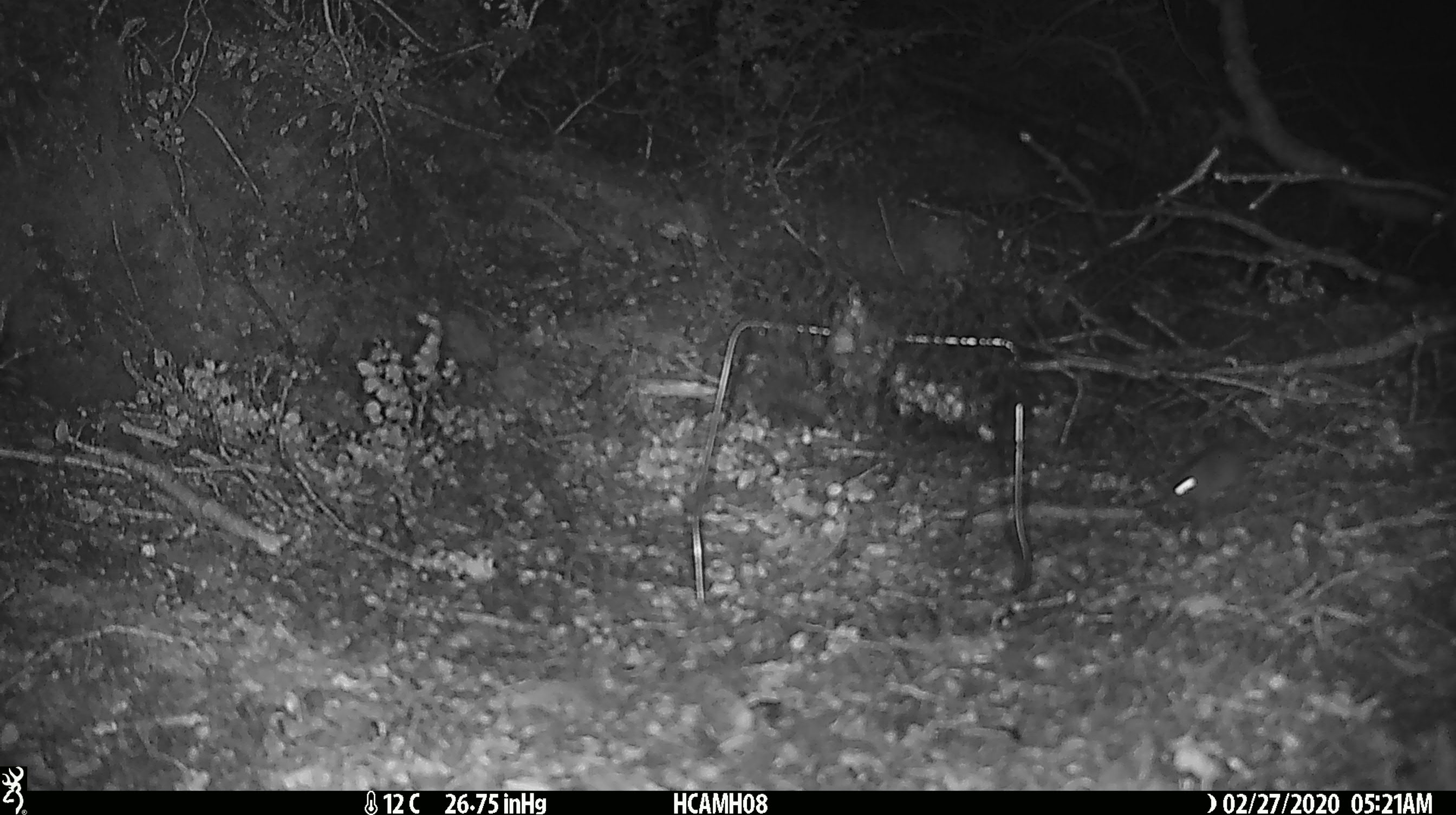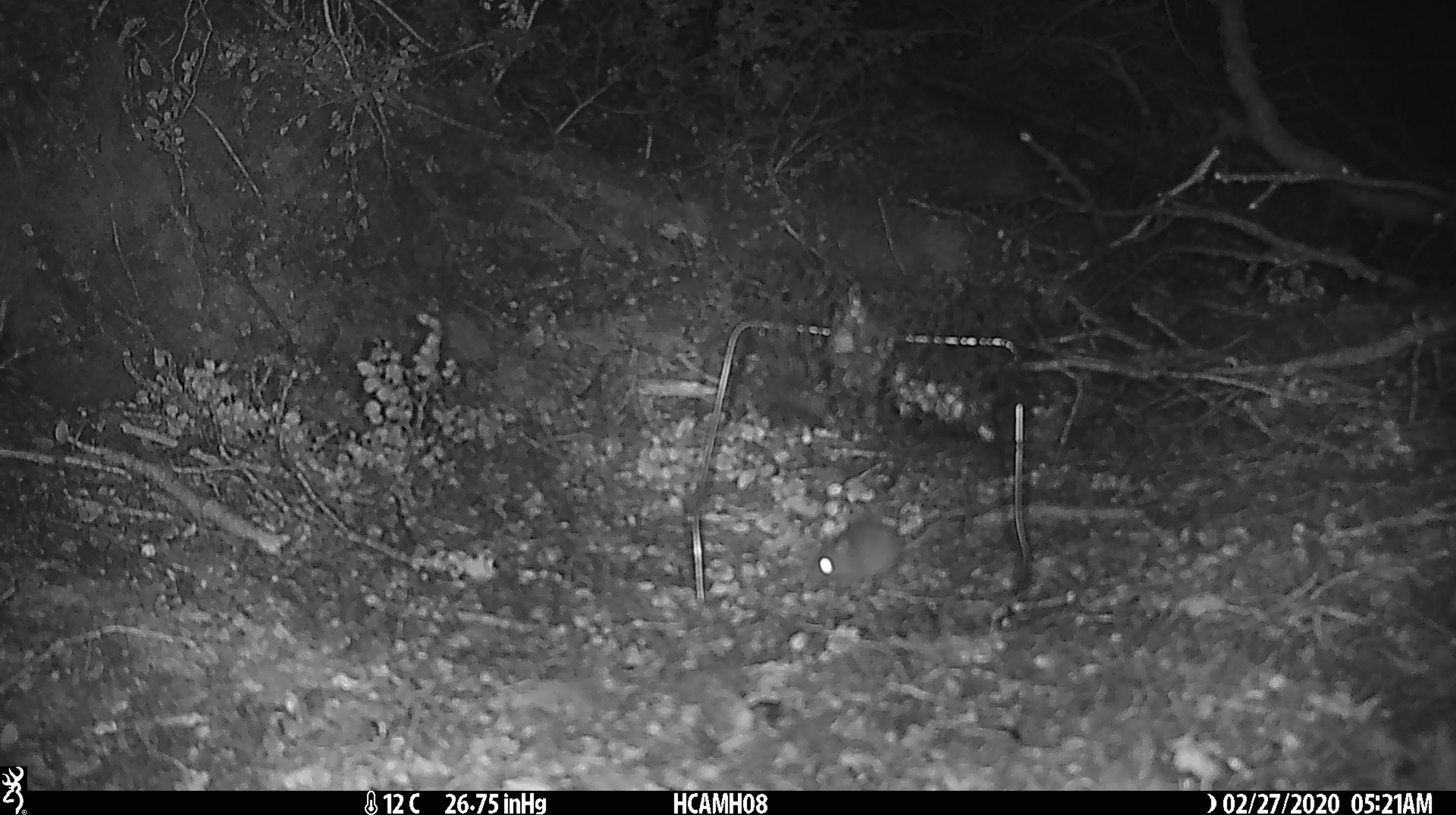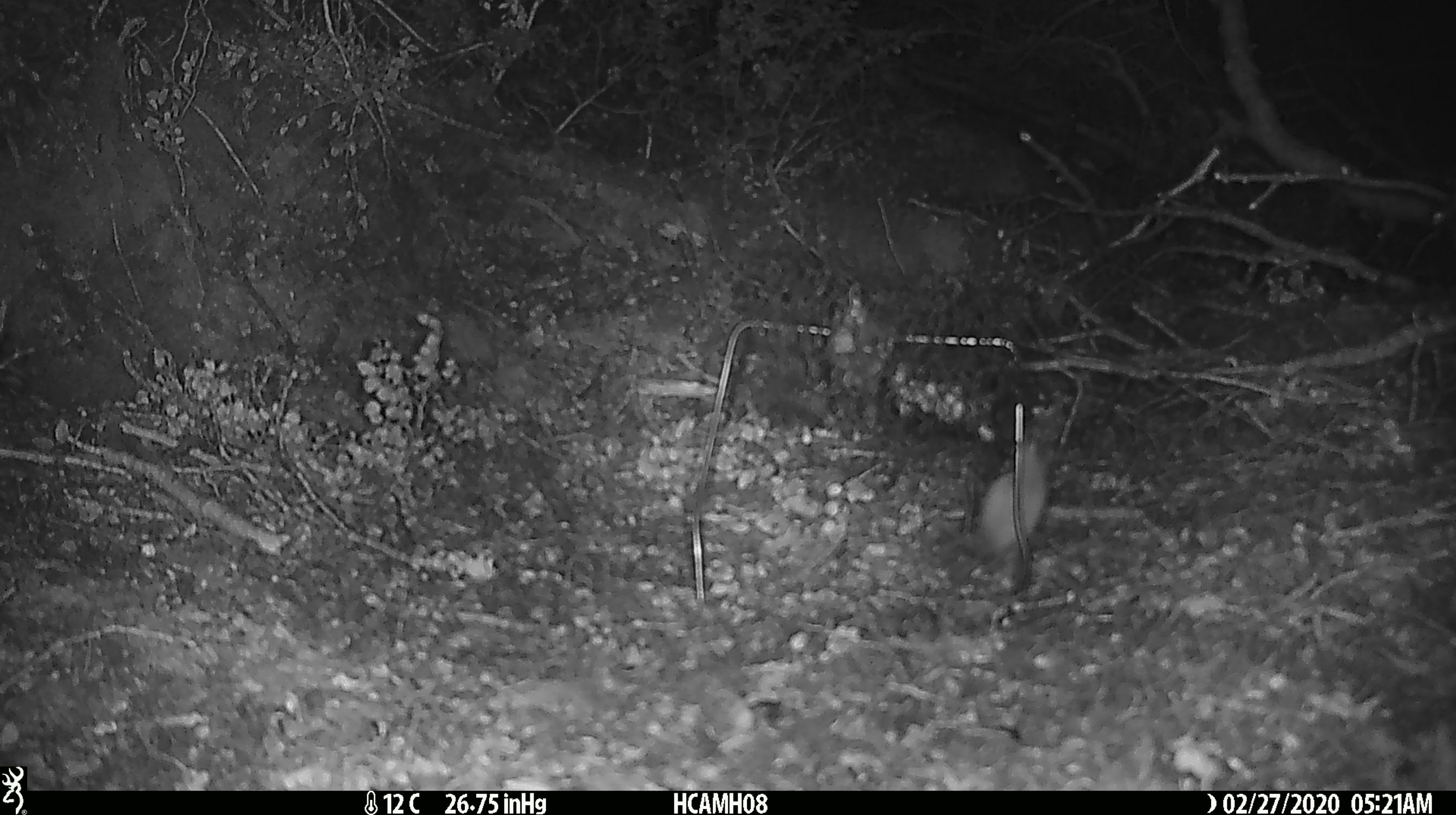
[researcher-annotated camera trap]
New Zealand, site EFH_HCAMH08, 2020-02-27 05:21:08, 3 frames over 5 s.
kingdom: Animalia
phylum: Chordata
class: Mammalia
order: Rodentia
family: Muridae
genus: Mus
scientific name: Mus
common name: mouse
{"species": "mouse (Mus)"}